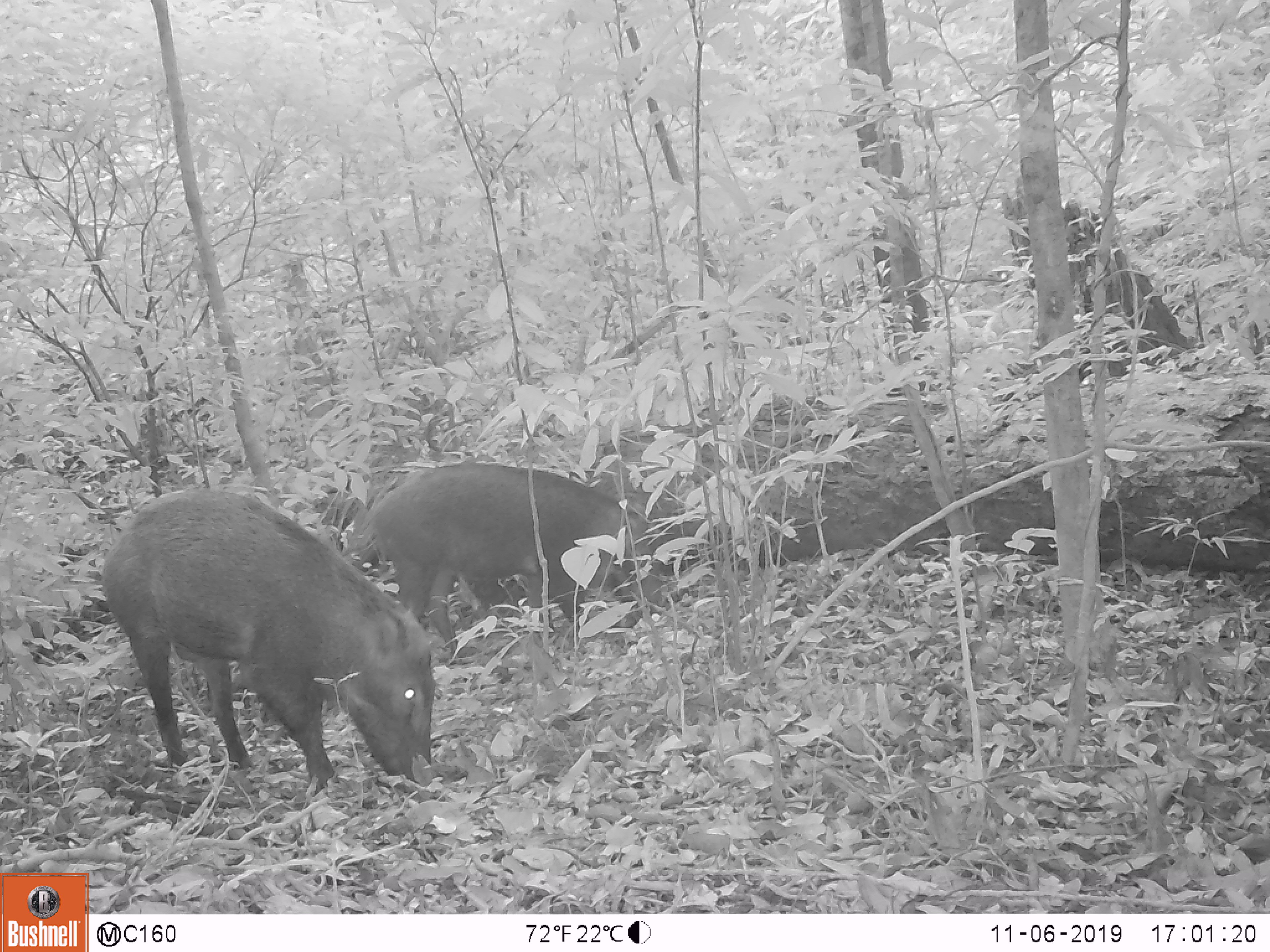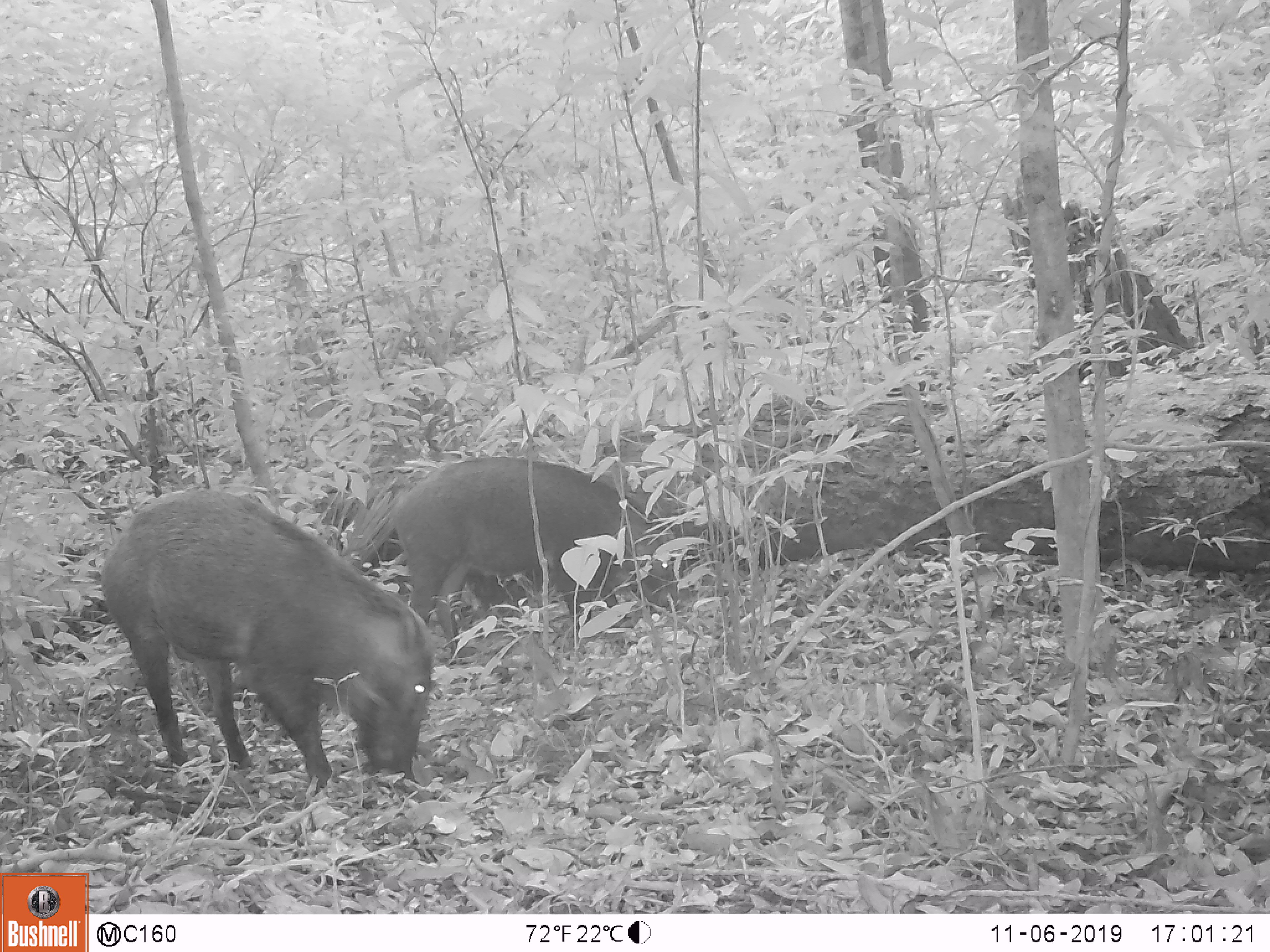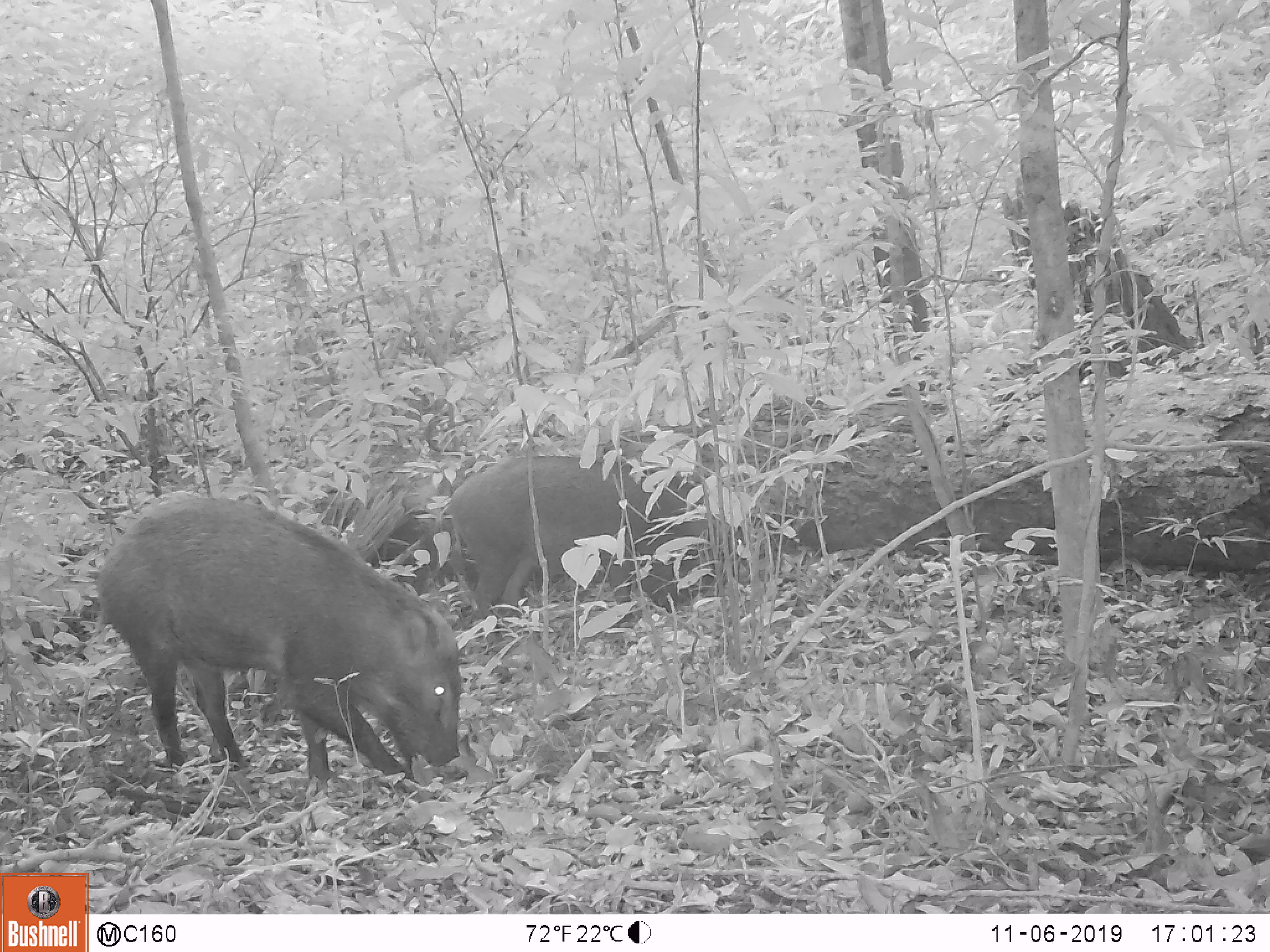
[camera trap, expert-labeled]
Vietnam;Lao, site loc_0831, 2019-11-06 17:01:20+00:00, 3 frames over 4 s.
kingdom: Animalia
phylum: Chordata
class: Mammalia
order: Artiodactyla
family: Suidae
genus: Sus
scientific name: Sus scrofa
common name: eurasian wild pig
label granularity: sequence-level